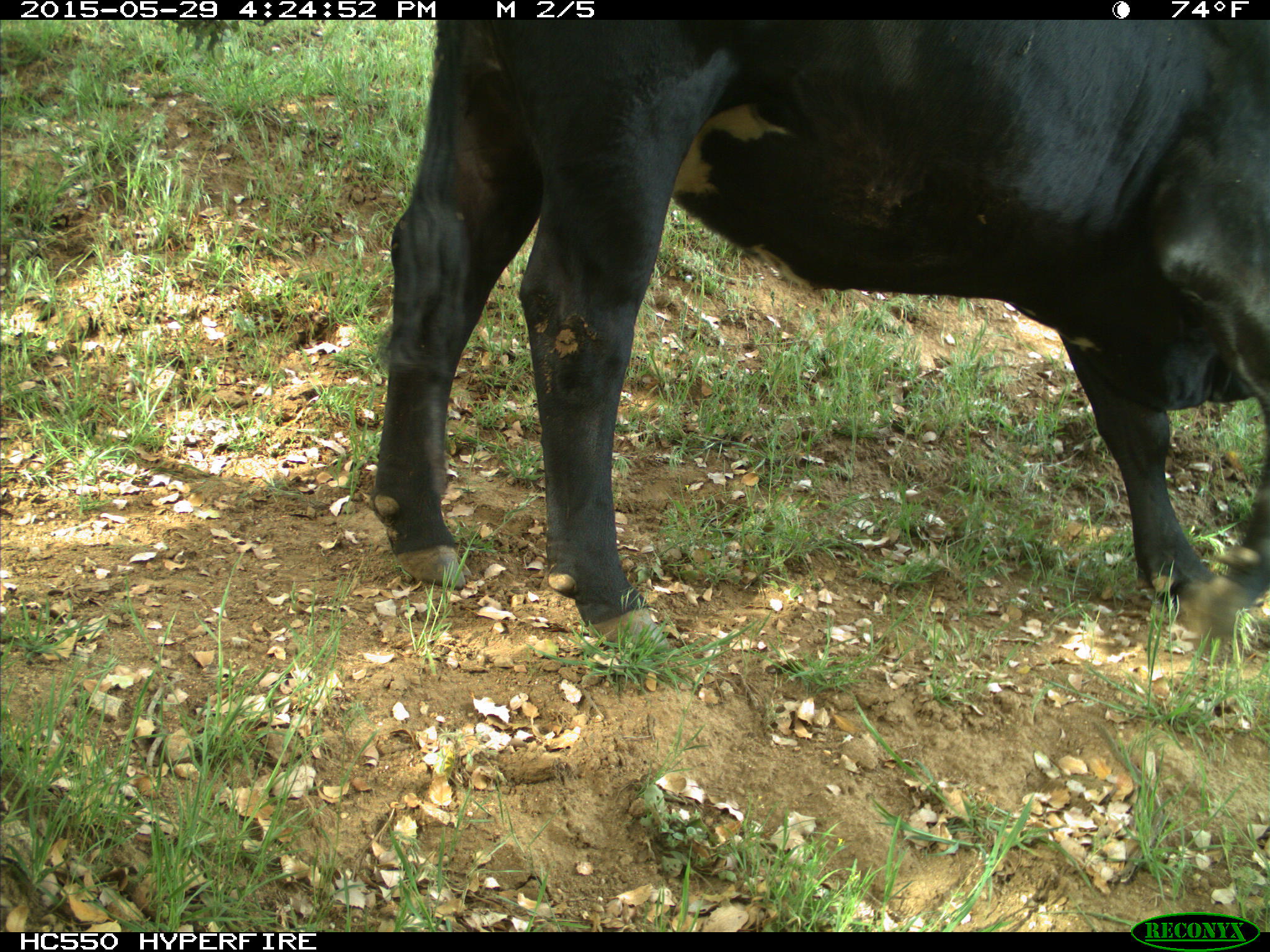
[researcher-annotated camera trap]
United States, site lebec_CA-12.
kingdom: Animalia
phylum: Chordata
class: Mammalia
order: Artiodactyla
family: Bovidae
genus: Bos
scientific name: Bos taurus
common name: domestic cow